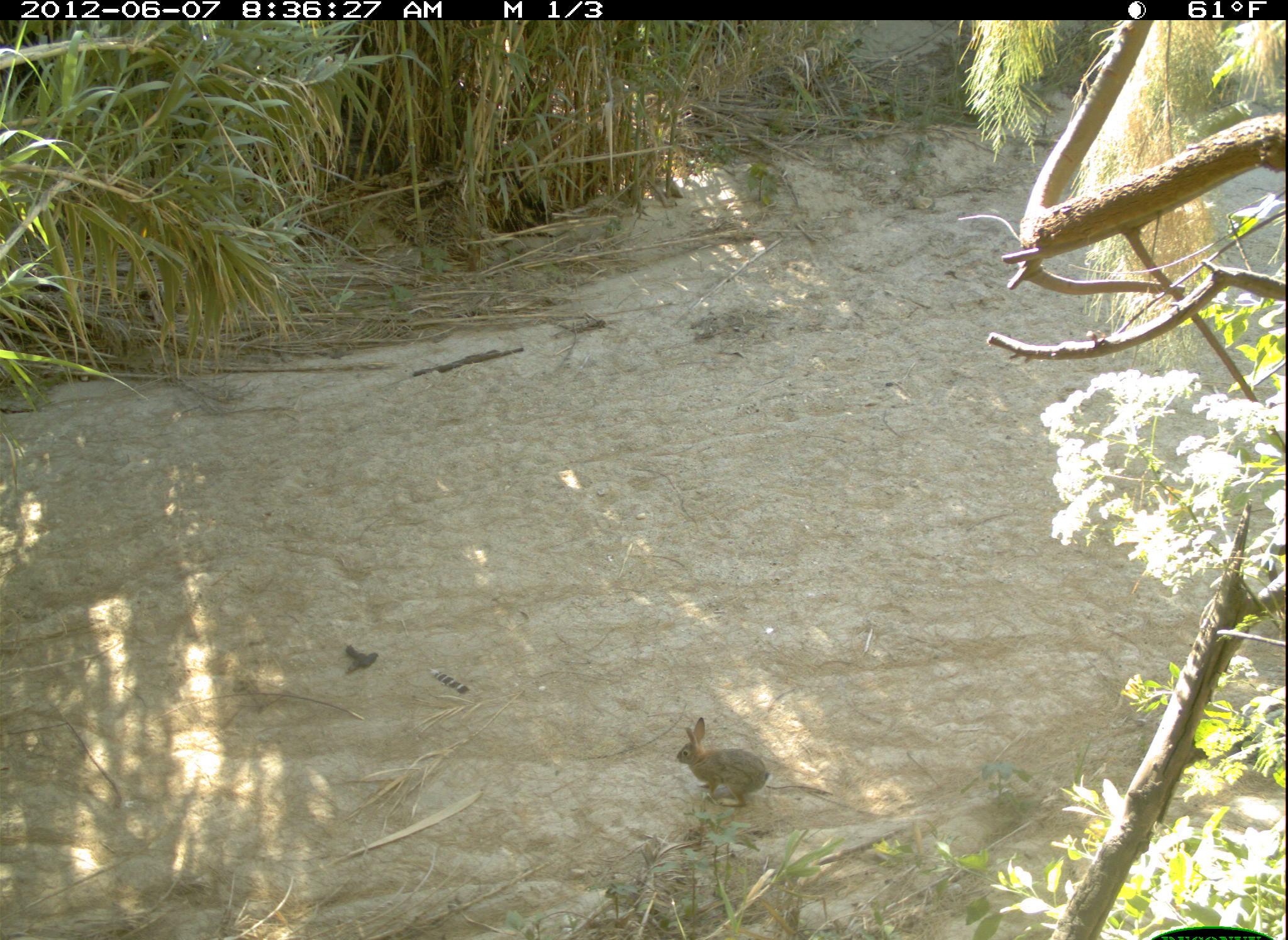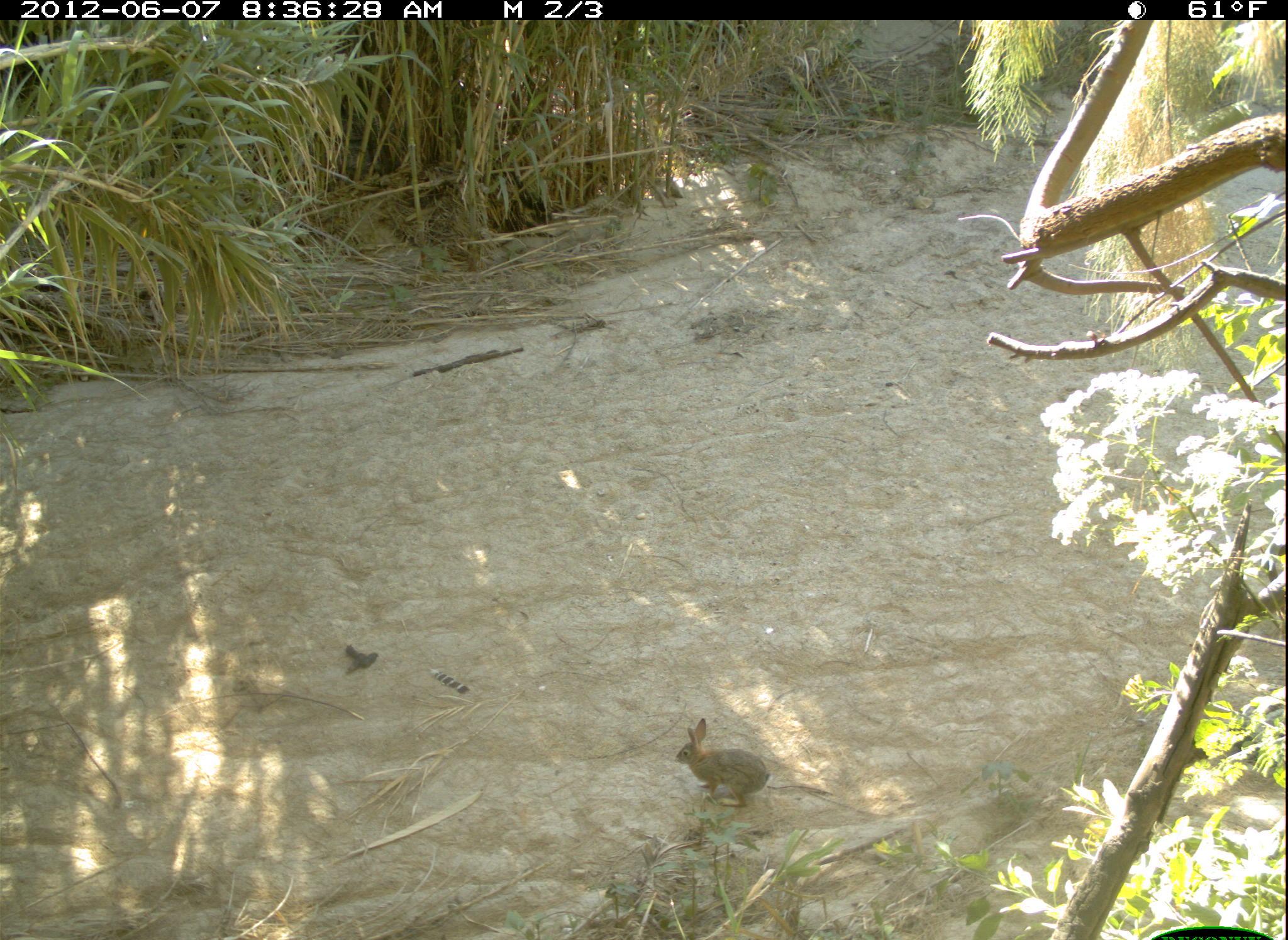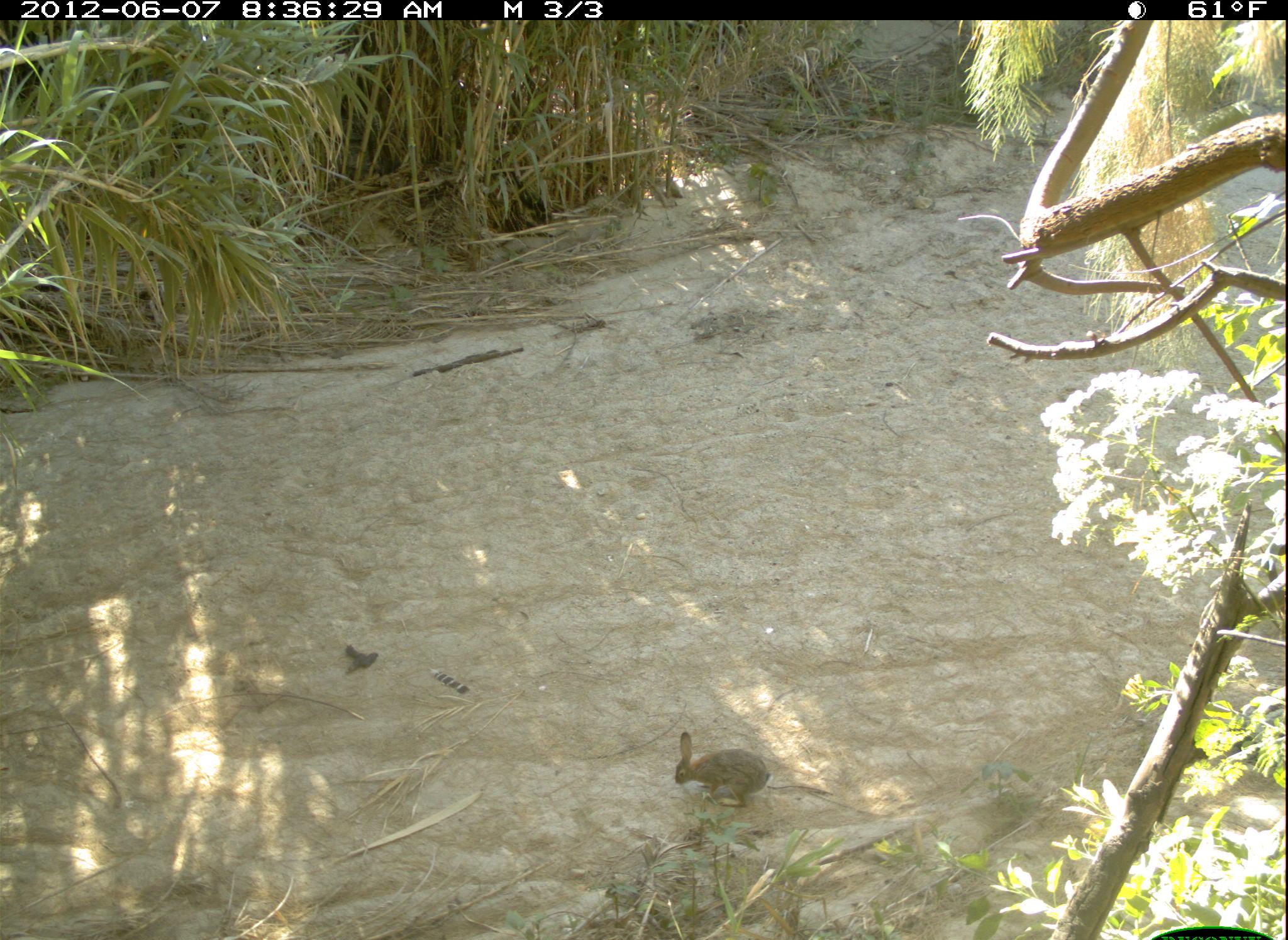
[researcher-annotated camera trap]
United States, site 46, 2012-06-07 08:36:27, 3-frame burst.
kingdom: Animalia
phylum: Chordata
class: Mammalia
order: Lagomorpha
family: Leporidae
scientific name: Leporidae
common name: rabbits and hares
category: rabbit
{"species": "rabbit (rabbits and hares) (Leporidae)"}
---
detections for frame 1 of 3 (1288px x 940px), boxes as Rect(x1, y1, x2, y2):
rabbit: Rect(655, 691, 810, 839)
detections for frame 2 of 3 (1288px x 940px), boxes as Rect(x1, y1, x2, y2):
rabbit: Rect(675, 714, 774, 810)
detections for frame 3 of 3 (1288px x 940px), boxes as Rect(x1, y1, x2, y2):
rabbit: Rect(621, 697, 797, 849)